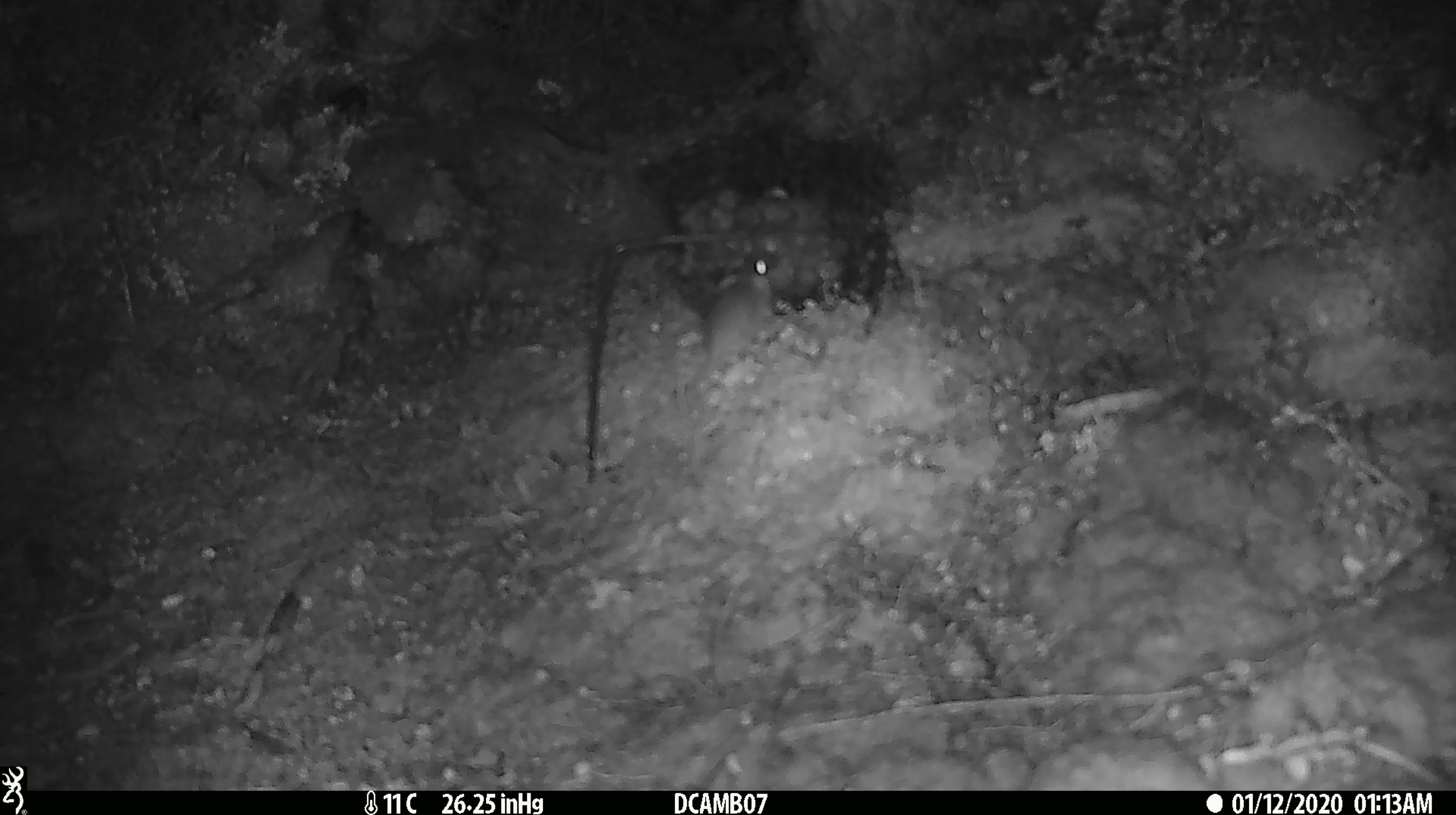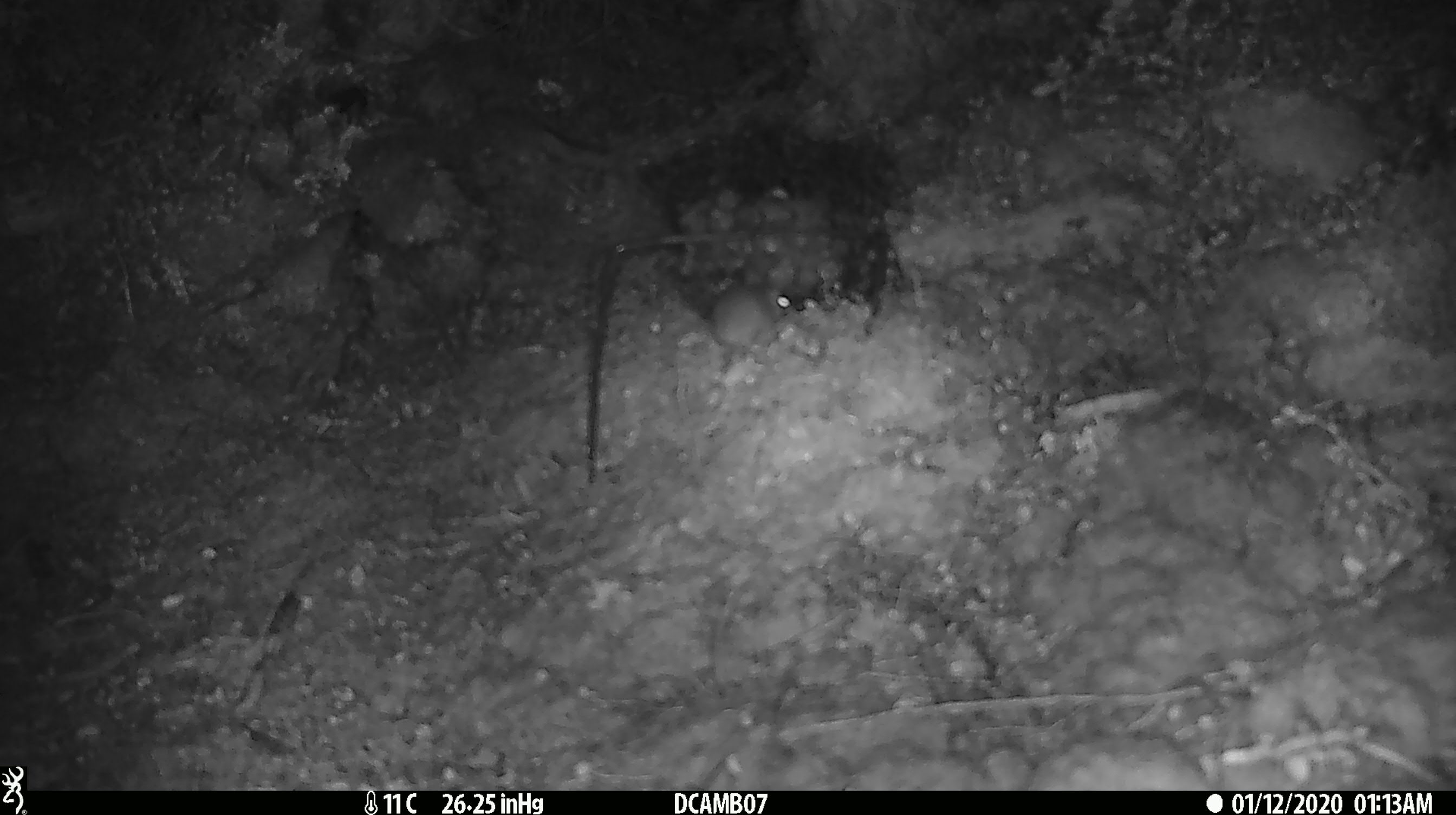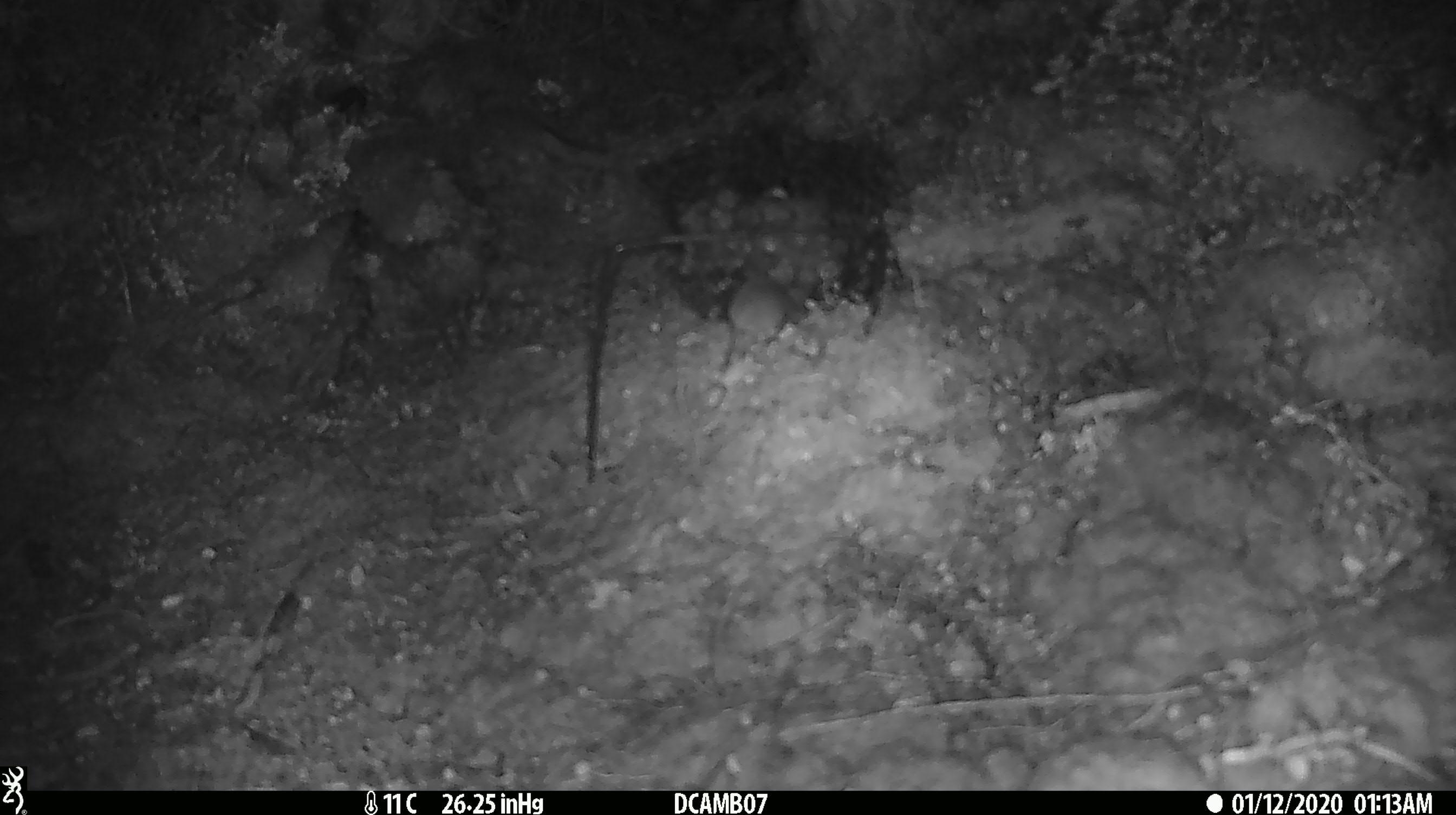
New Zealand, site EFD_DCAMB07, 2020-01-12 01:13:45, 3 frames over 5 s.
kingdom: Animalia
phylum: Chordata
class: Mammalia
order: Rodentia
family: Muridae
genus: Mus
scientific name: Mus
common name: mouse